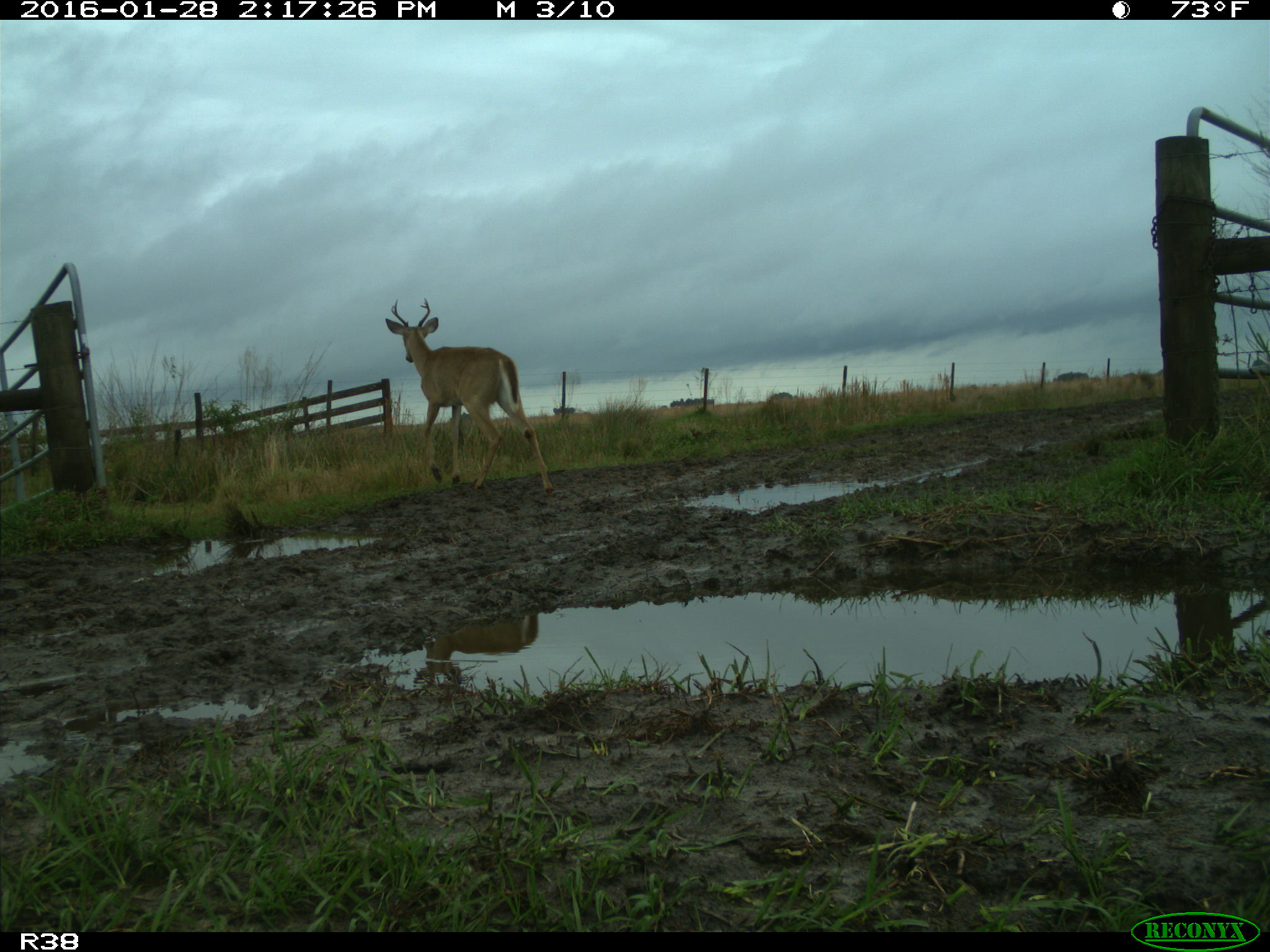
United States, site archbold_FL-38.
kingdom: Animalia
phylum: Chordata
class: Mammalia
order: Artiodactyla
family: Cervidae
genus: Odocoileus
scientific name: Odocoileus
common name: deer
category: unidentified deer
Unidentified deer (deer) (Odocoileus).